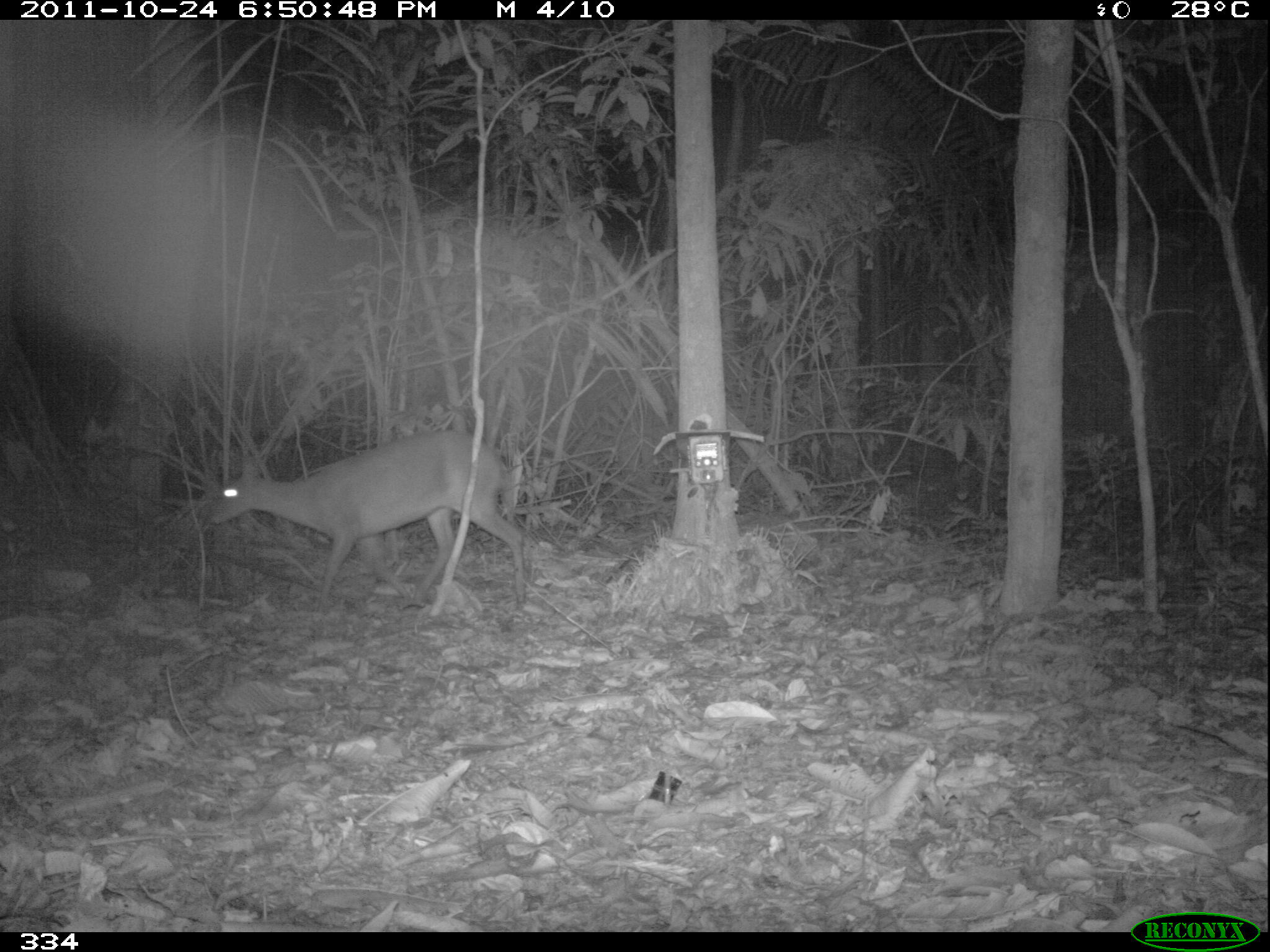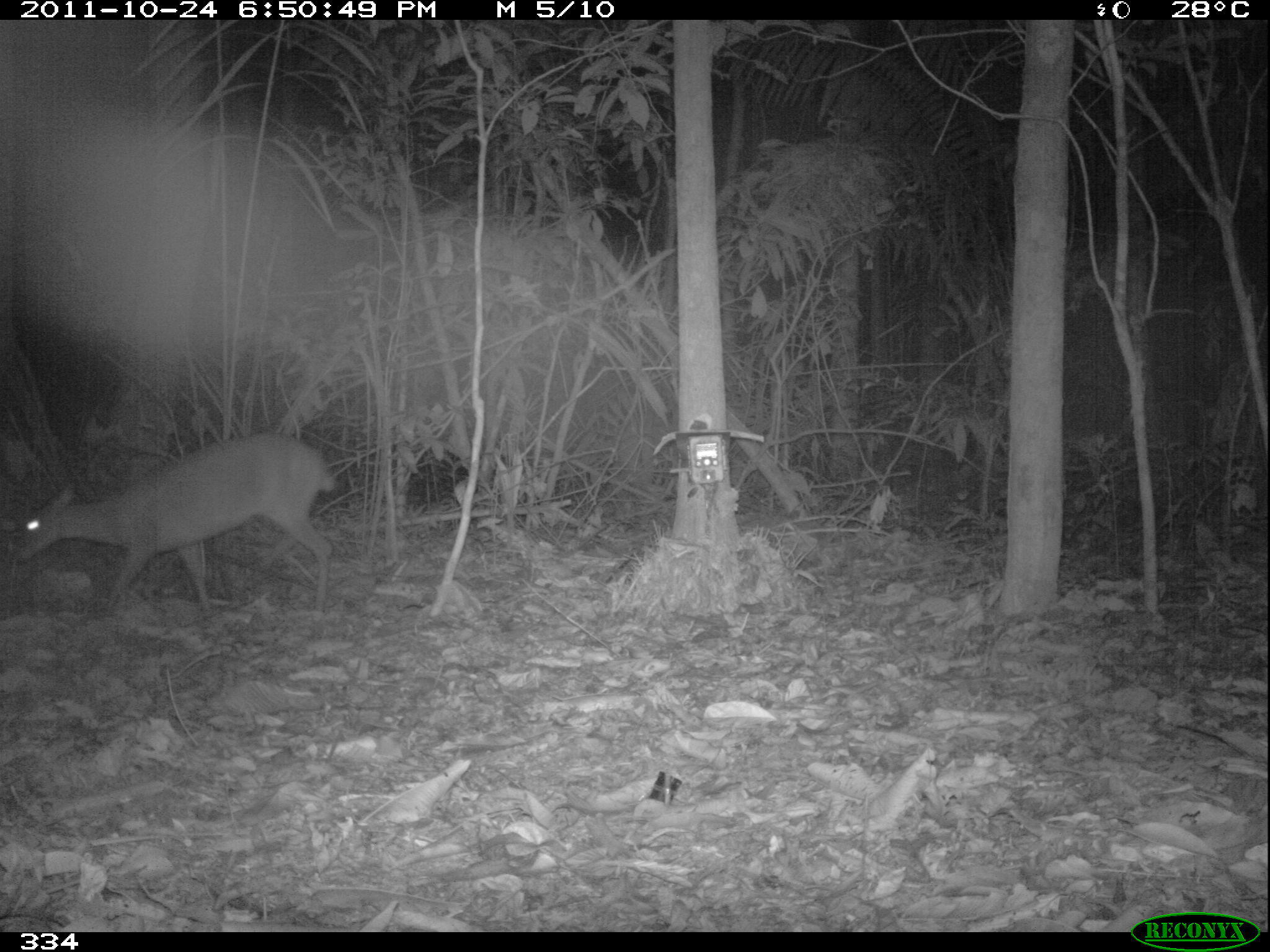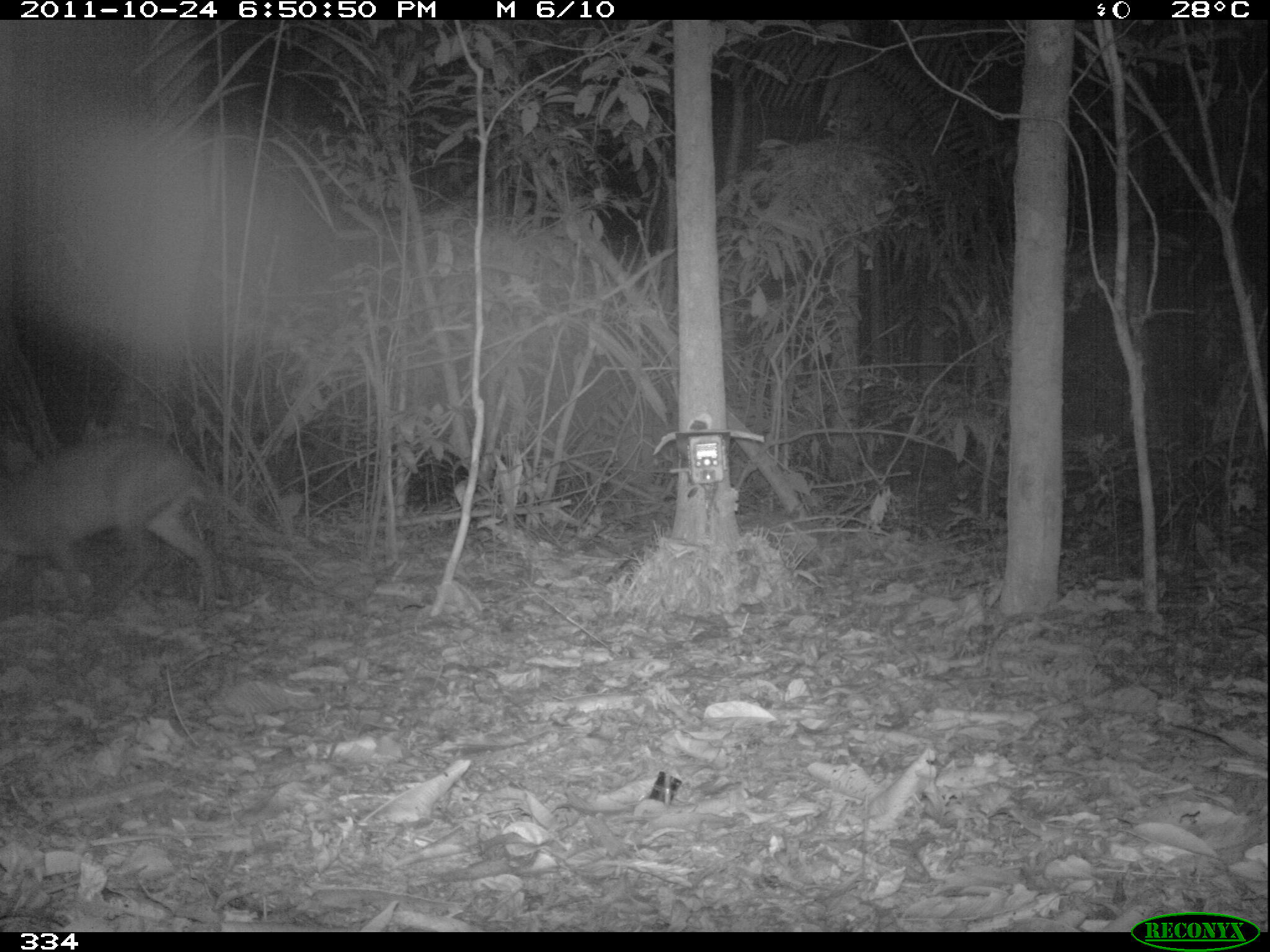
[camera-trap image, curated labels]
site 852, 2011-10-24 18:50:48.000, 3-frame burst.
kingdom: Animalia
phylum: Chordata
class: Mammalia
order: Artiodactyla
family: Cervidae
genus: Mazama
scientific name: Mazama americana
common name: red brocket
Mazama americana (red brocket).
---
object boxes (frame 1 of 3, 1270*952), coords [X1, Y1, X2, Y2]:
mazama americana: [211, 432, 528, 614]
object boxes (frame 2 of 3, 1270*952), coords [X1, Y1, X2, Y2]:
mazama americana: [16, 435, 343, 622]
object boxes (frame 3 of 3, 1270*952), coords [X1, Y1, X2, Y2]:
mazama americana: [1, 424, 216, 612]